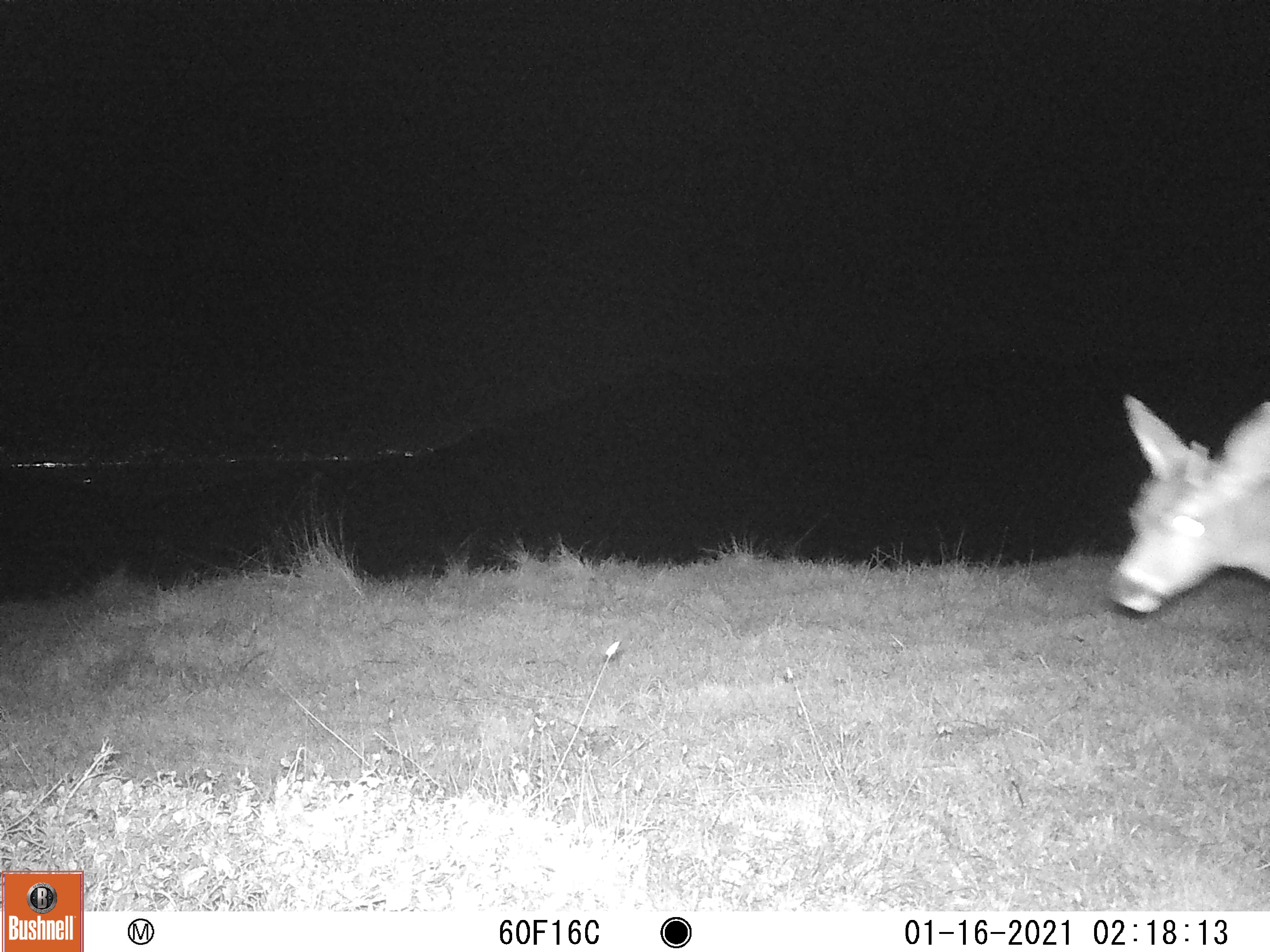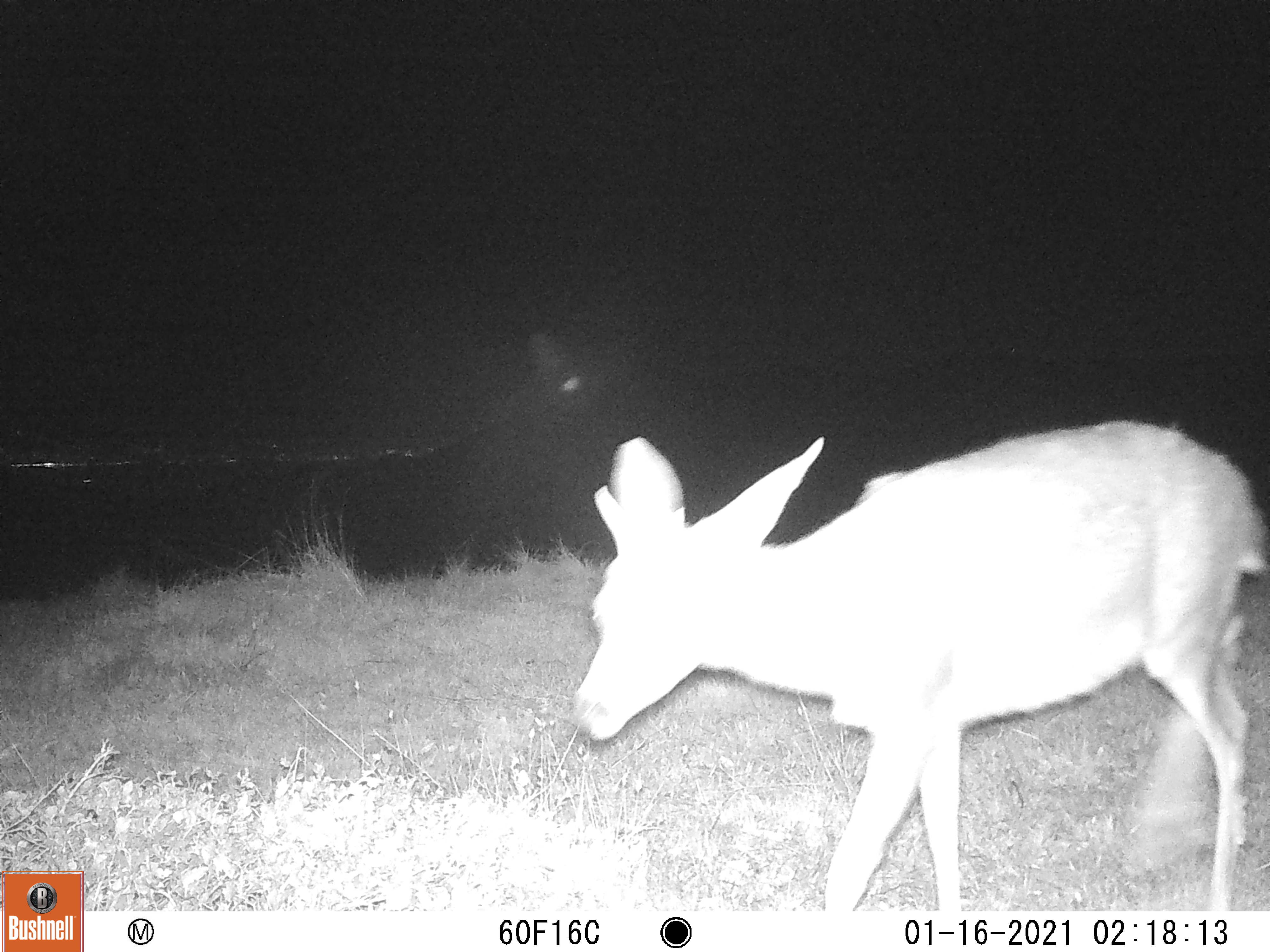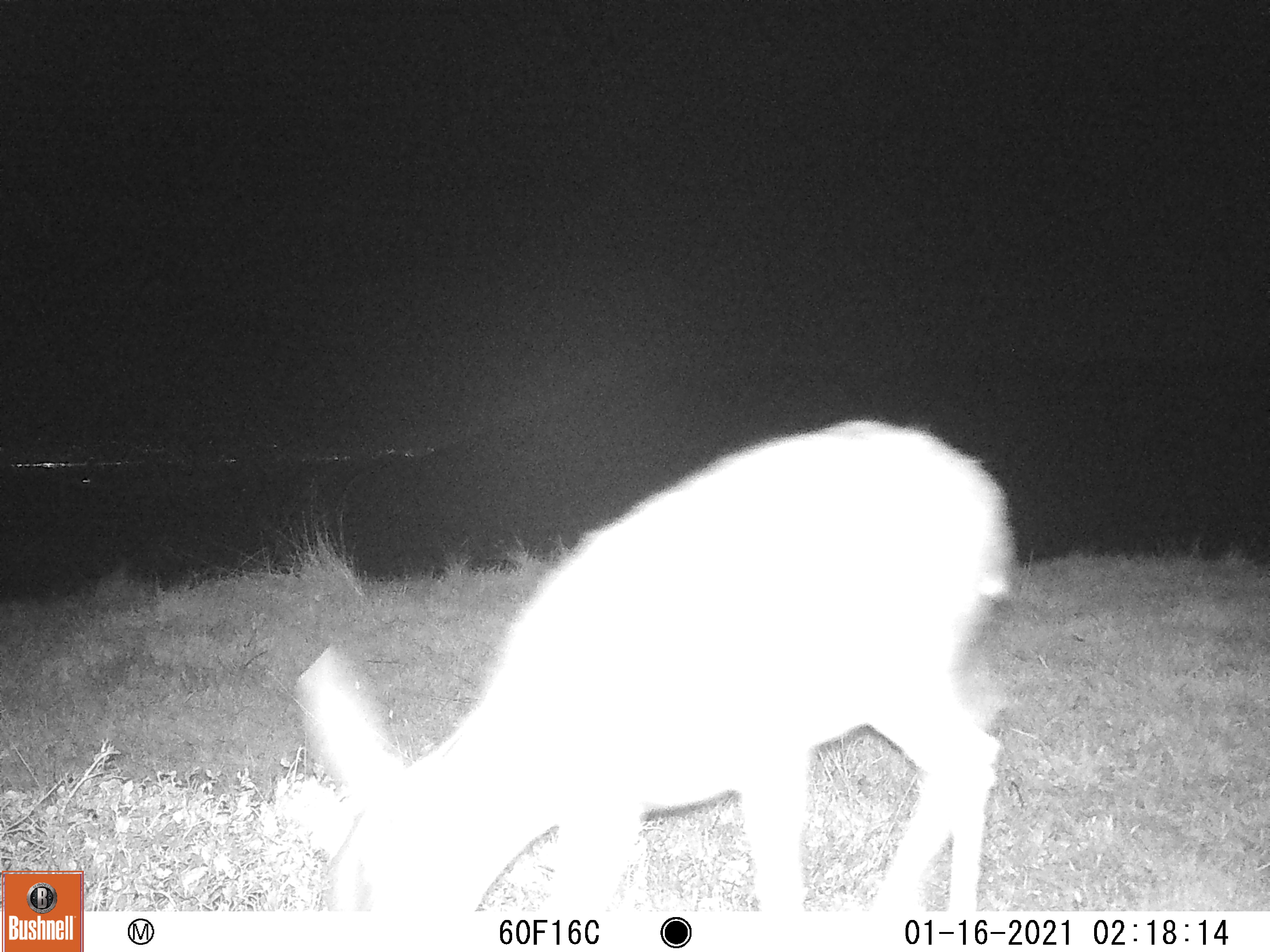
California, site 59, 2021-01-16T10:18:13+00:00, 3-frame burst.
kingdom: Animalia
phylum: Chordata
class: Mammalia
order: Artiodactyla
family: Cervidae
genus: Odocoileus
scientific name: Odocoileus hemionus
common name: mule deer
Mule deer (Odocoileus hemionus).